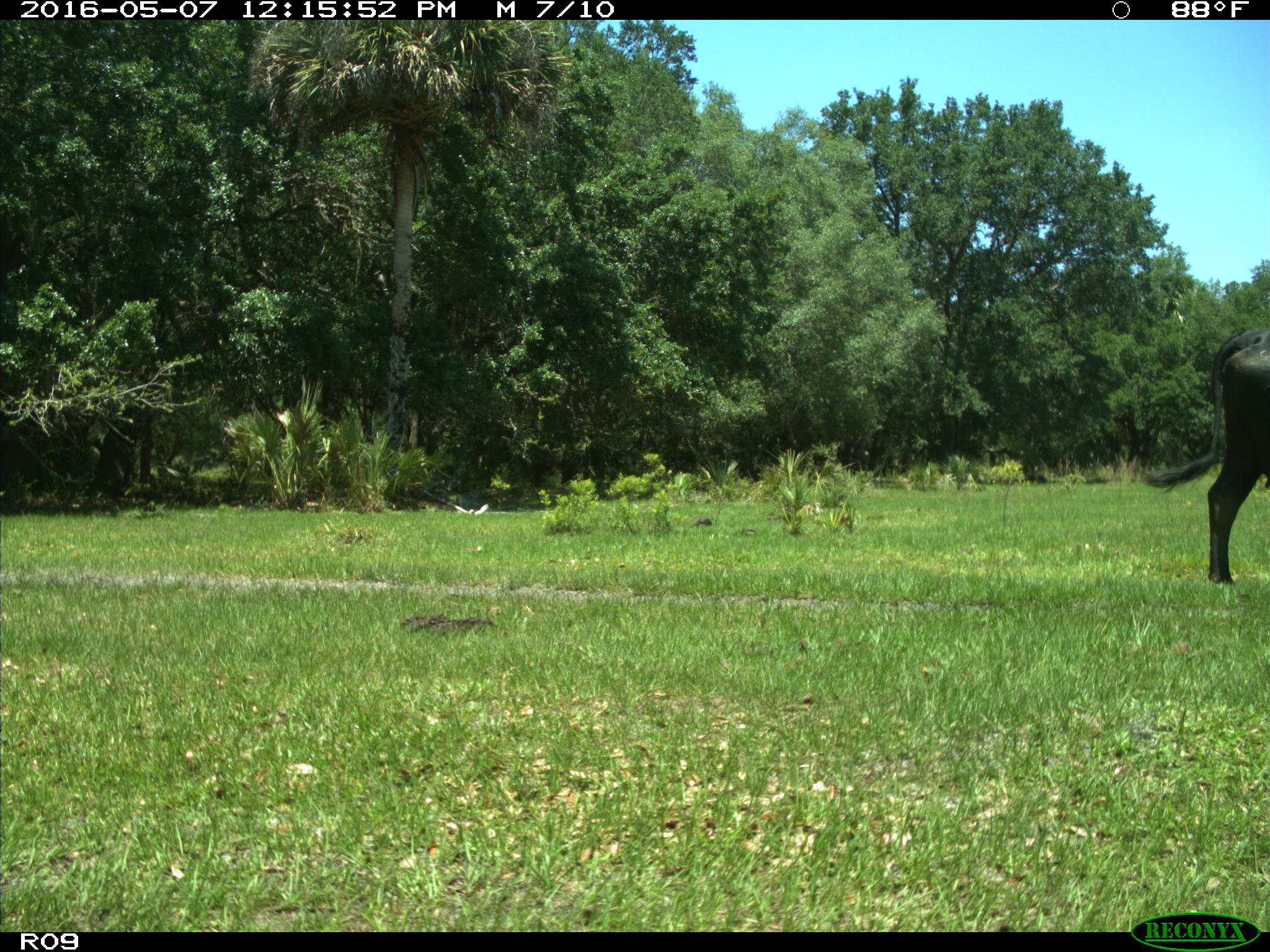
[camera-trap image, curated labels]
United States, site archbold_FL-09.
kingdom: Animalia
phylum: Chordata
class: Mammalia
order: Artiodactyla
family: Bovidae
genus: Bos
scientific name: Bos taurus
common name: domestic cow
Bos taurus (domestic cow).